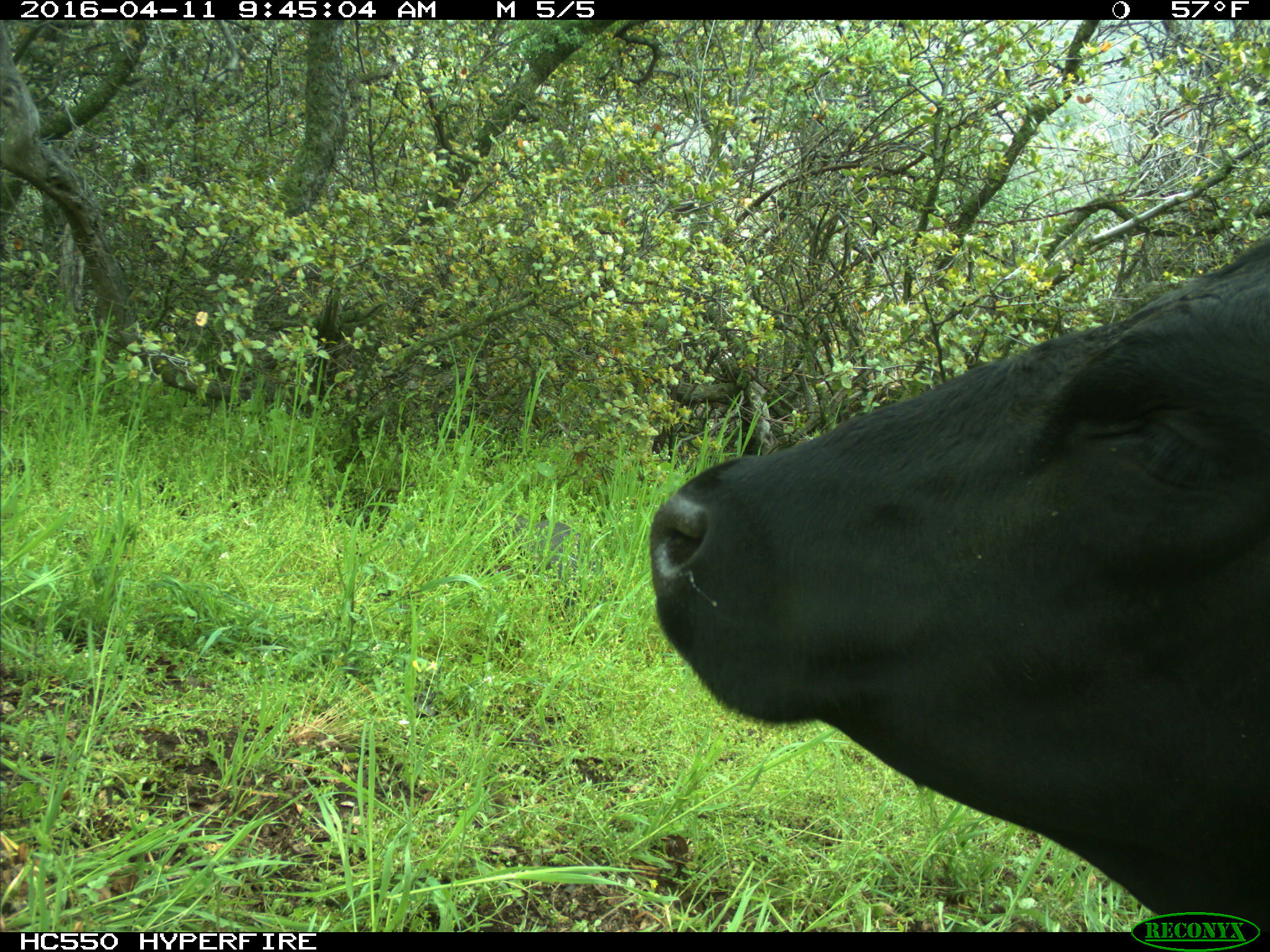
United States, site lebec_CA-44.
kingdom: Animalia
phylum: Chordata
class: Mammalia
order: Artiodactyla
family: Bovidae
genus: Bos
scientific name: Bos taurus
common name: domestic cow